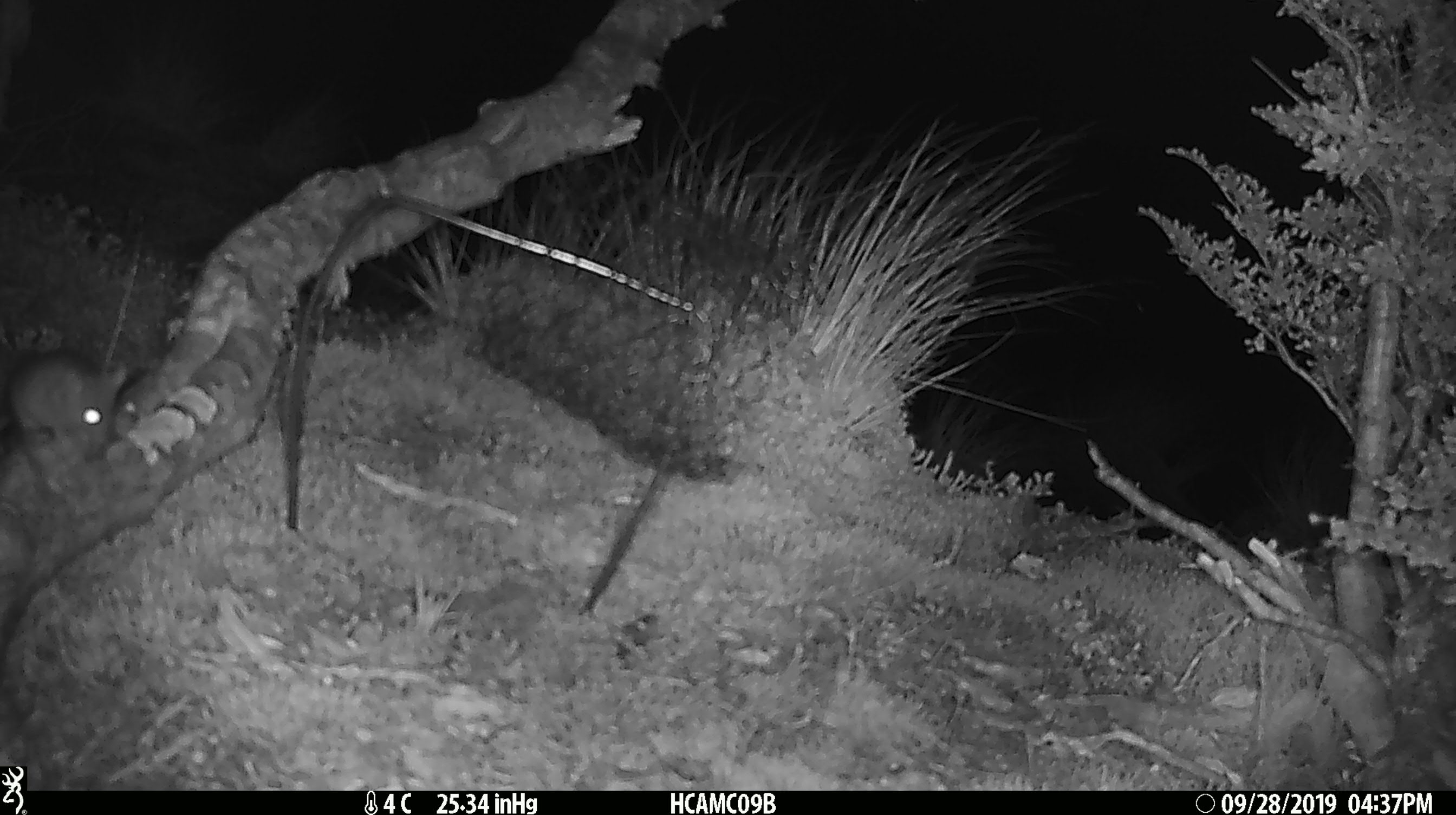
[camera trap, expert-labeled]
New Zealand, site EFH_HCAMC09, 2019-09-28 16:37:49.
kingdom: Animalia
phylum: Chordata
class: Mammalia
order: Rodentia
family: Muridae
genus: Mus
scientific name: Mus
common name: mouse